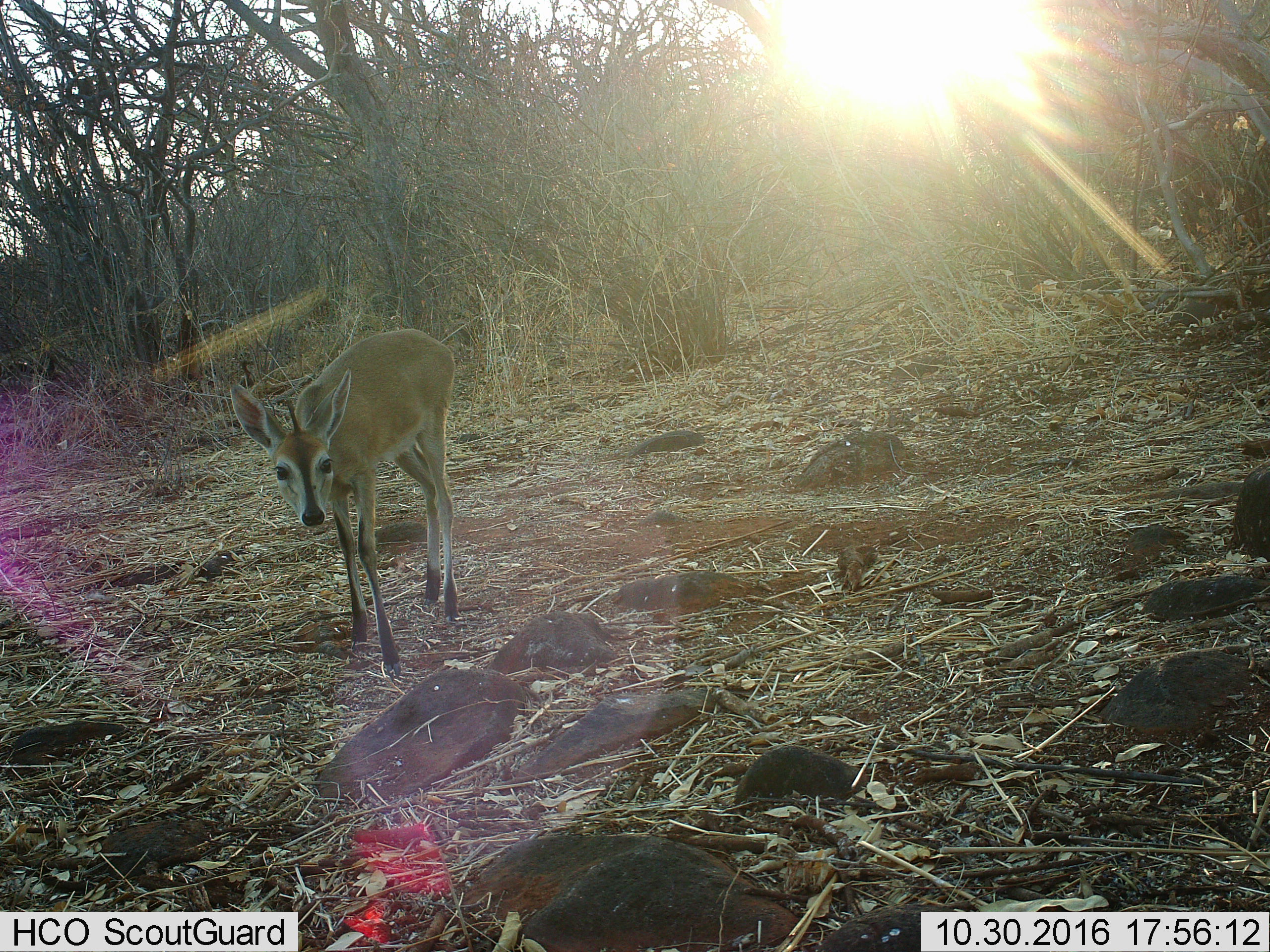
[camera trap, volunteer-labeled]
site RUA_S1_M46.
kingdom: Animalia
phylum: Chordata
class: Mammalia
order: Artiodactyla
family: Bovidae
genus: Sylvicapra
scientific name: Sylvicapra grimmia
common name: common duiker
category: duikercommongrey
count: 1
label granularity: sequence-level